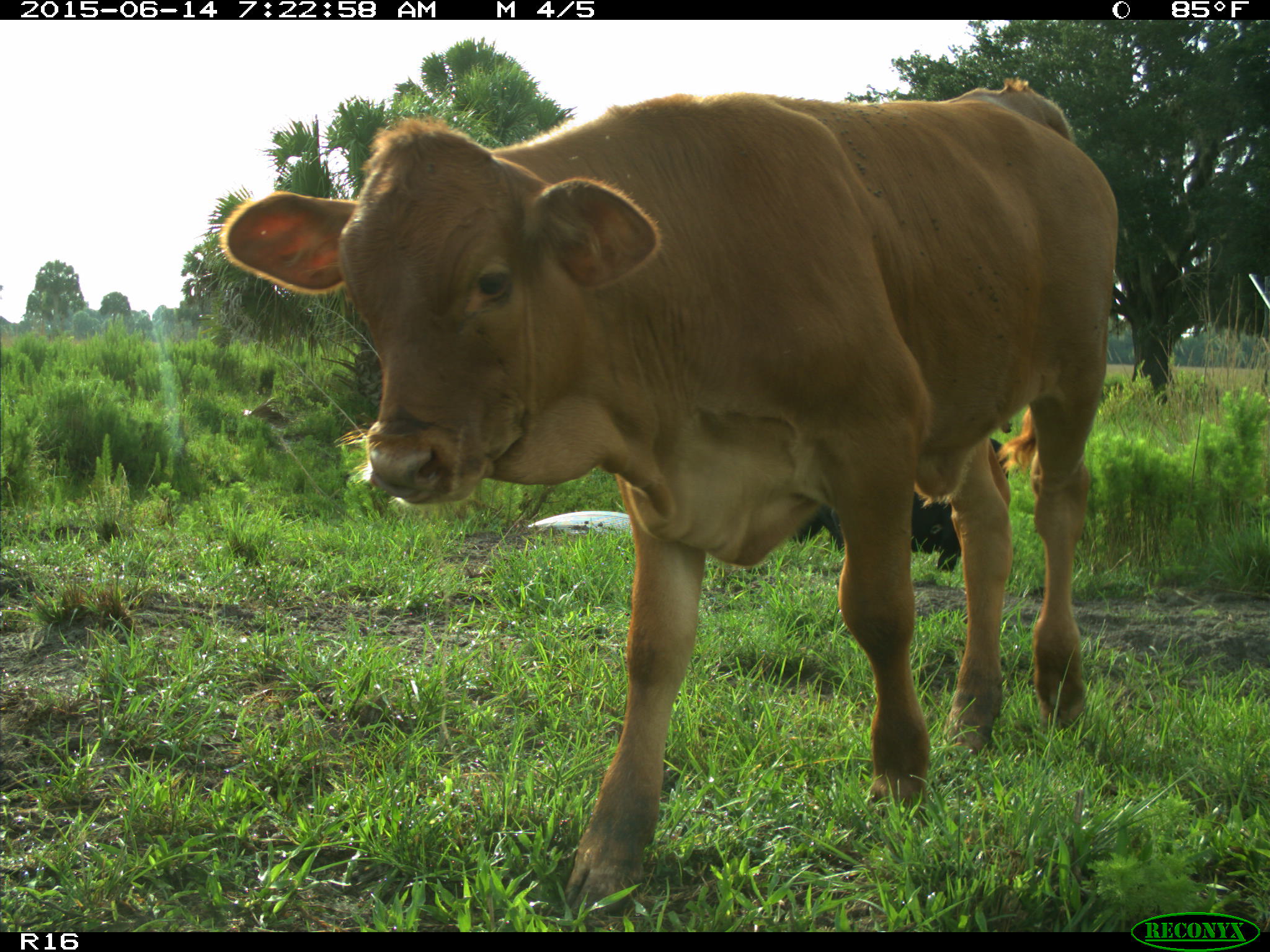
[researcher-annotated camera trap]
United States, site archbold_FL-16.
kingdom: Animalia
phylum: Chordata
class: Mammalia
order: Artiodactyla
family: Bovidae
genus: Bos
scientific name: Bos taurus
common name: domestic cow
Bos taurus (domestic cow).